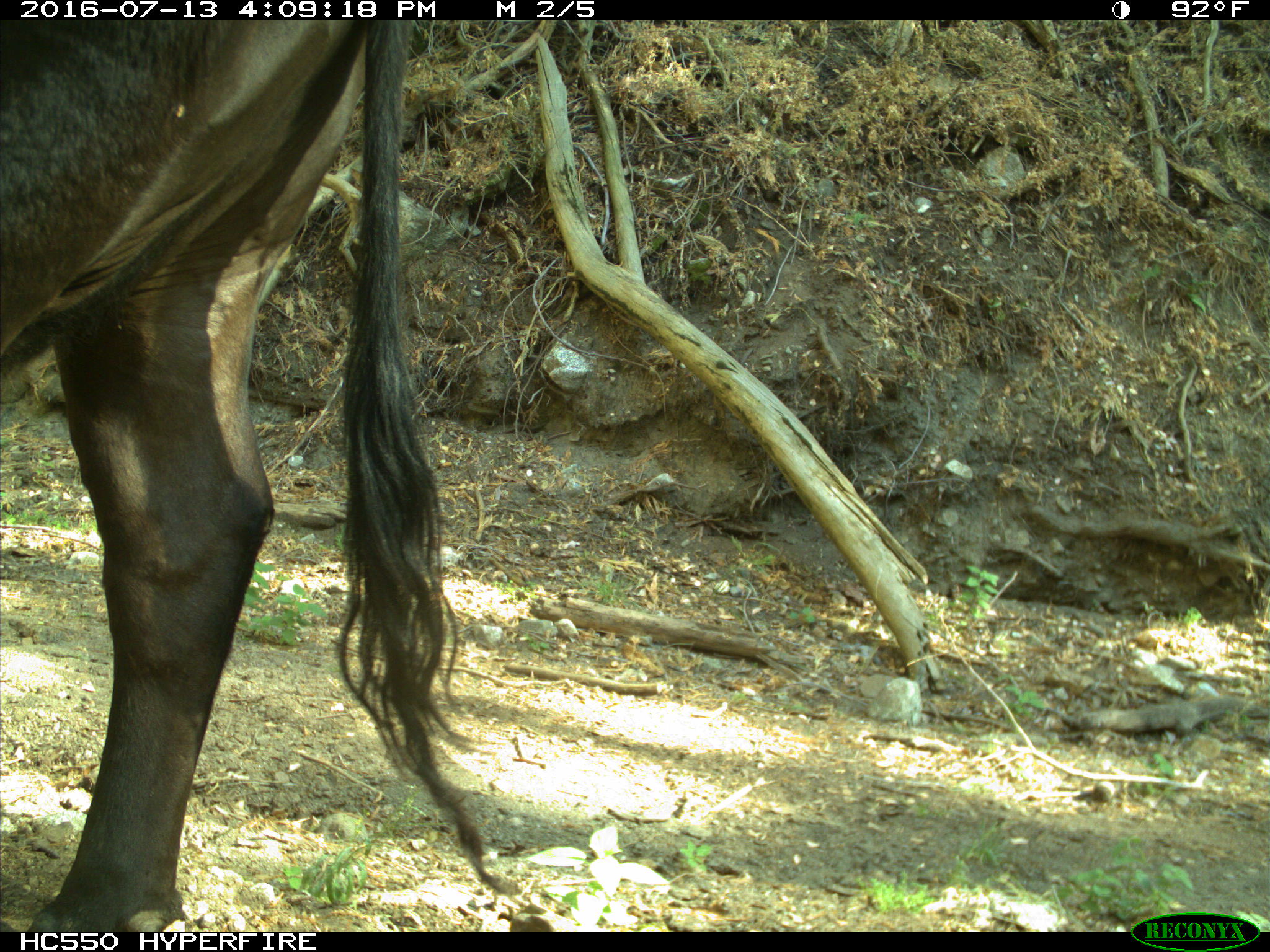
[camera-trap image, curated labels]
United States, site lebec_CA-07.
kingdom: Animalia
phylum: Chordata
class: Mammalia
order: Artiodactyla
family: Bovidae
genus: Bos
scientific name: Bos taurus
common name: domestic cow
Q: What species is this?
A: Bos taurus (domestic cow).